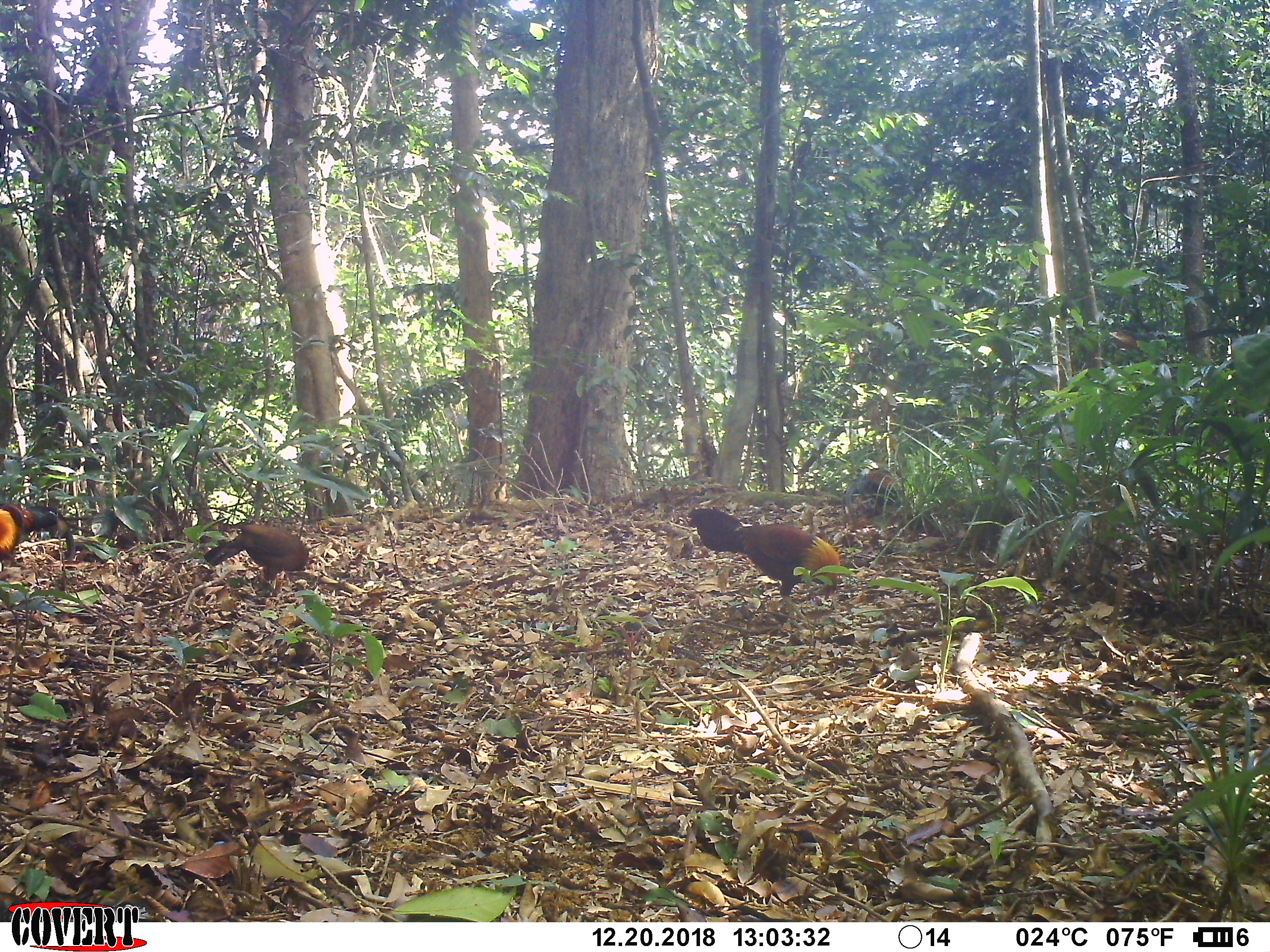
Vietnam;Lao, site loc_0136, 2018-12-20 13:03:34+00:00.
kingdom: Animalia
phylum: Chordata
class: Aves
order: Galliformes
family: Phasianidae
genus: Gallus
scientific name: Gallus gallus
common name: red junglefowl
Red junglefowl (Gallus gallus). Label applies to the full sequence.